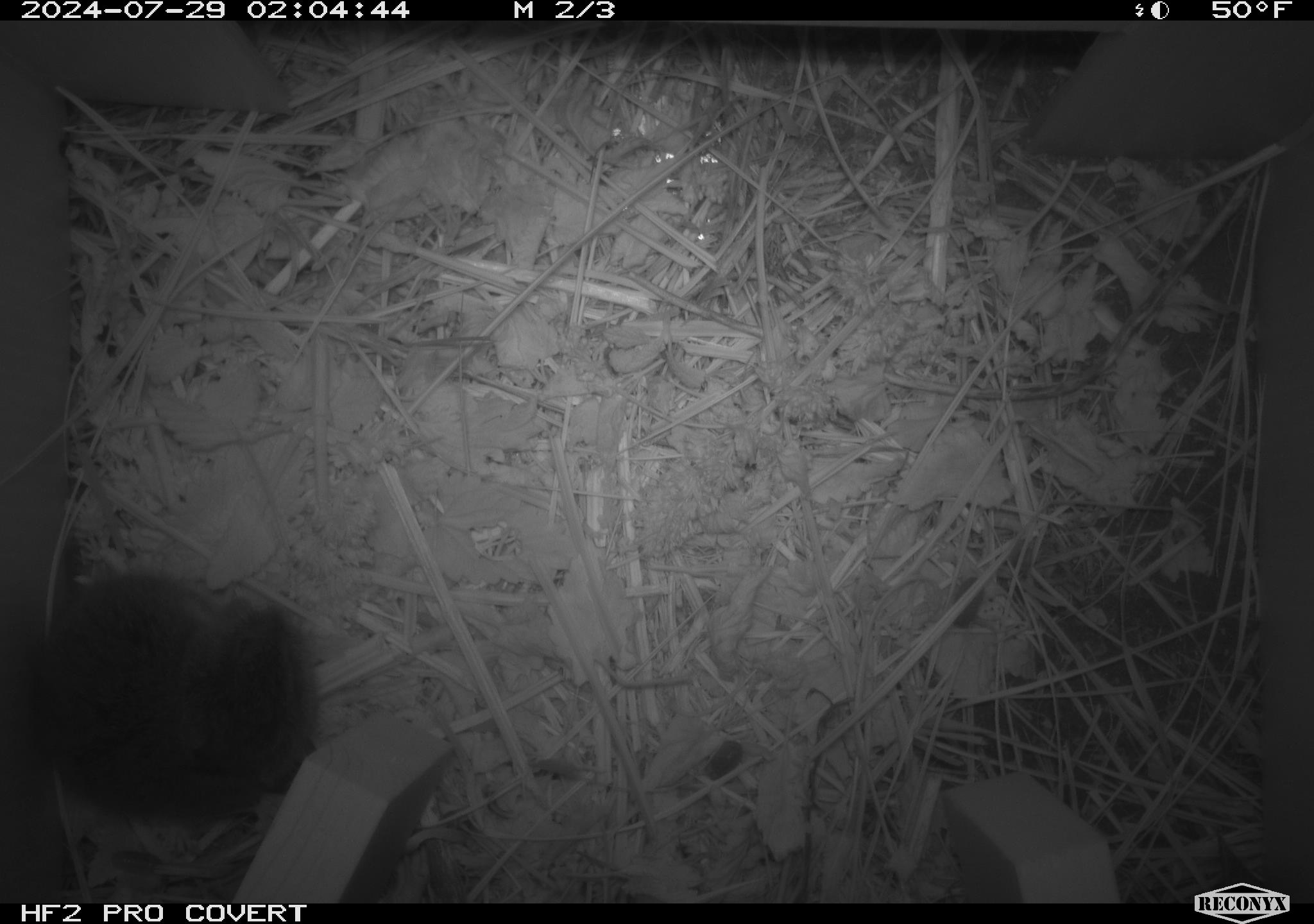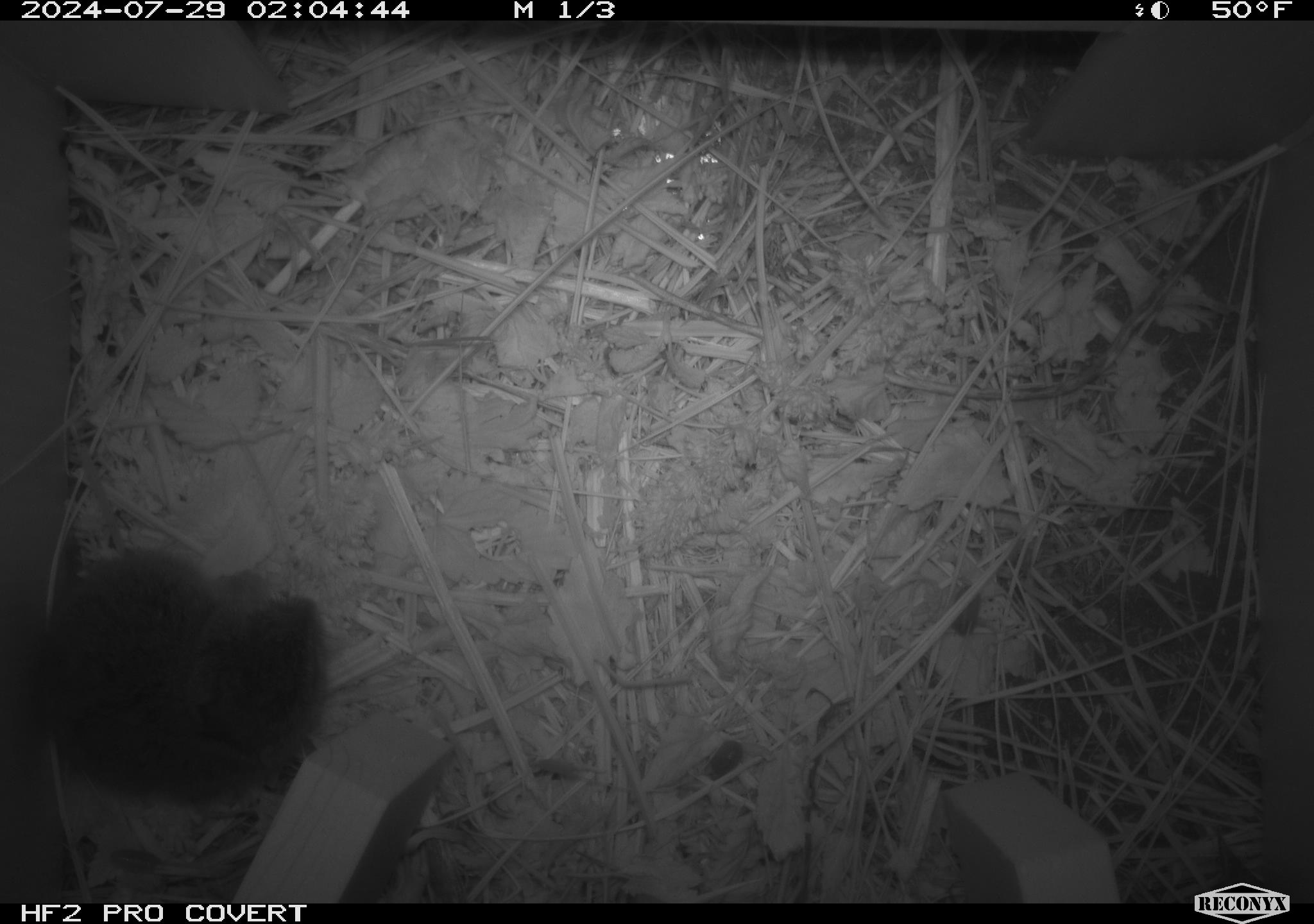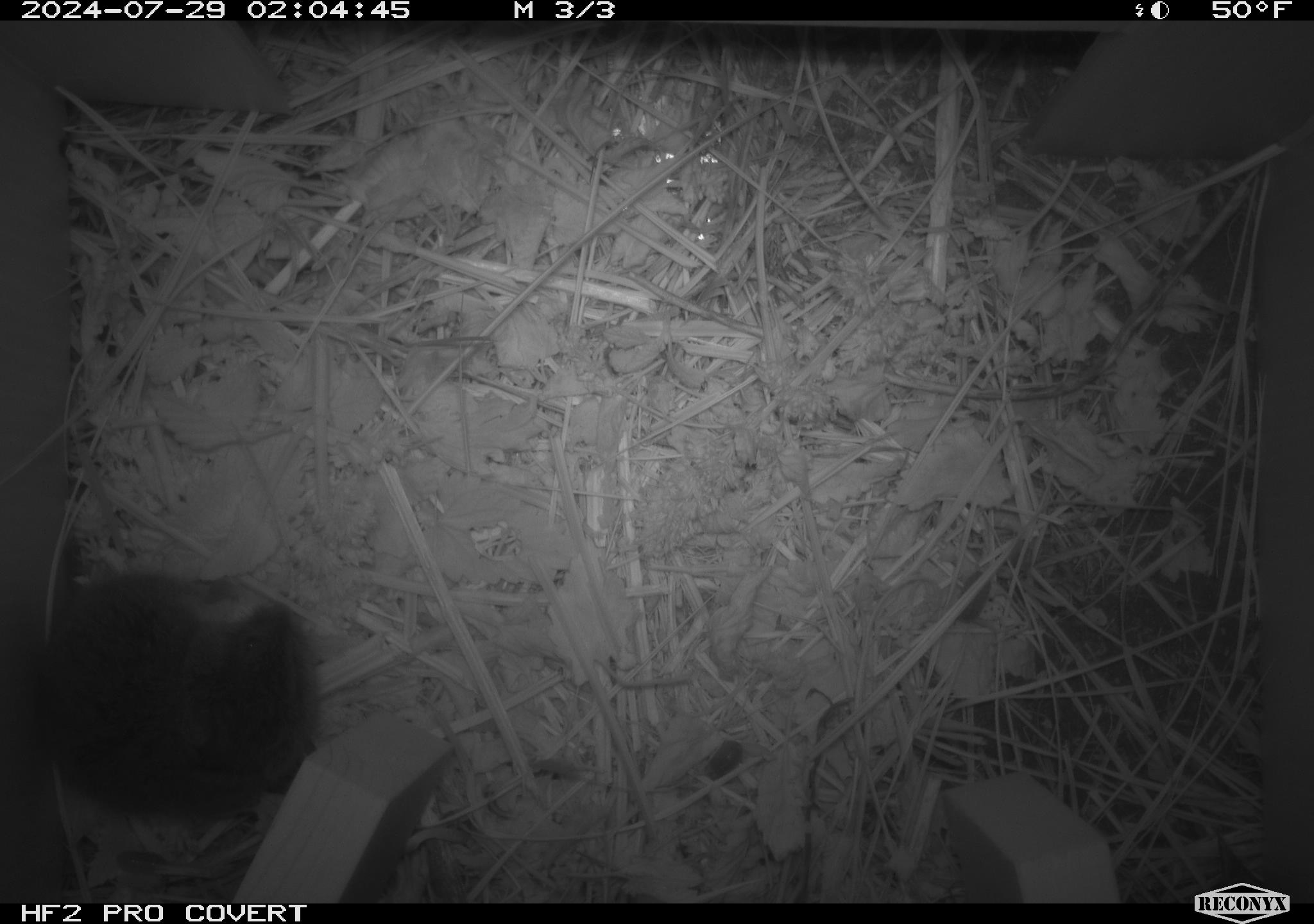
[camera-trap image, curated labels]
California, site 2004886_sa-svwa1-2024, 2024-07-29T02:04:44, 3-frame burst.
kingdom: Animalia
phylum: Chordata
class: Mammalia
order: Rodentia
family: Cricetidae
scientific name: Arvicolinae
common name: voles, lemmings, and muskrats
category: arvicolinae subfamily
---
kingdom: Animalia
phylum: Arthropoda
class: Malacostraca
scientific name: Malacostraca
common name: amphipods, crabs, isopods, krill, lobsters and shrimps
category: malacostracan